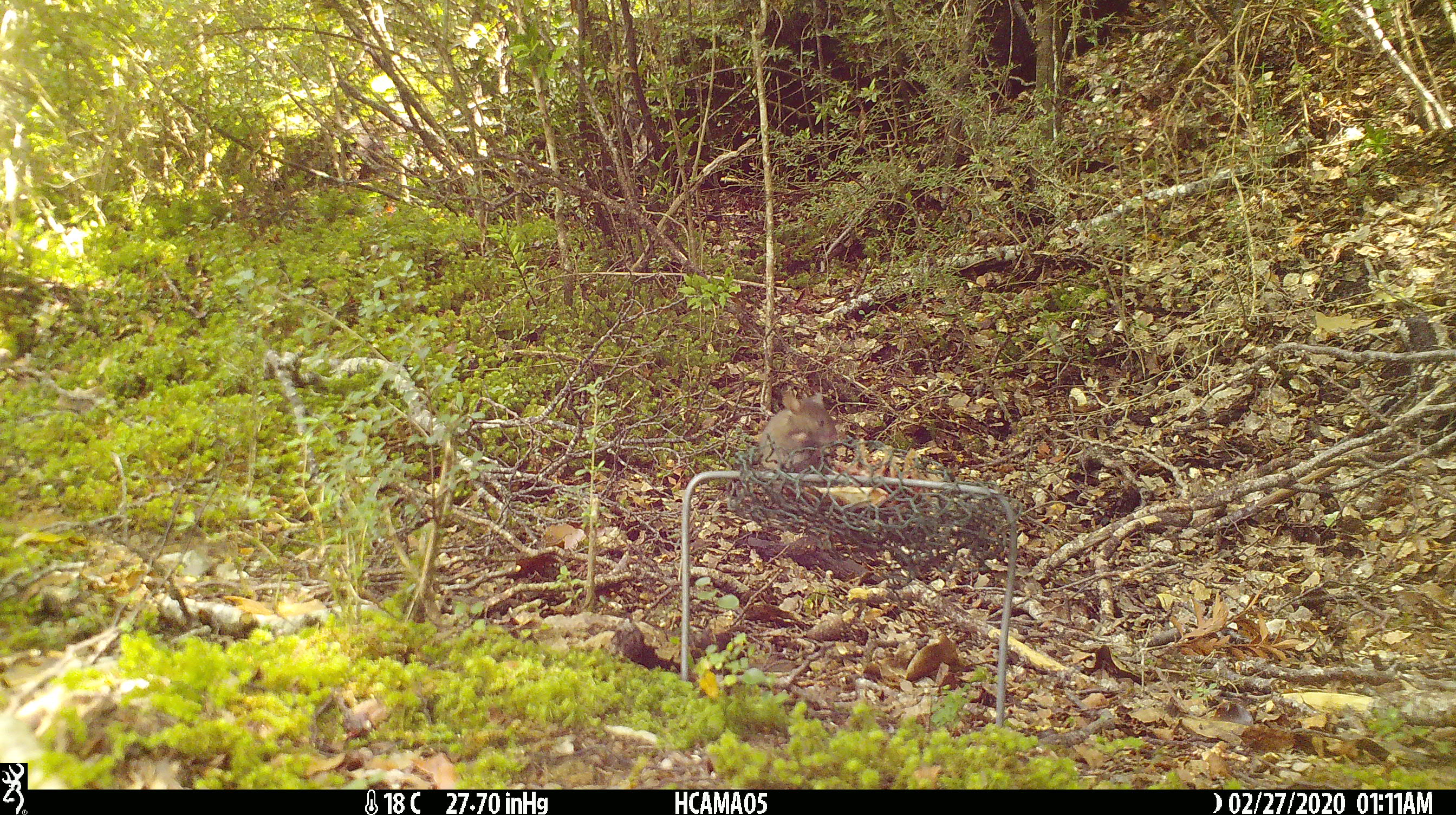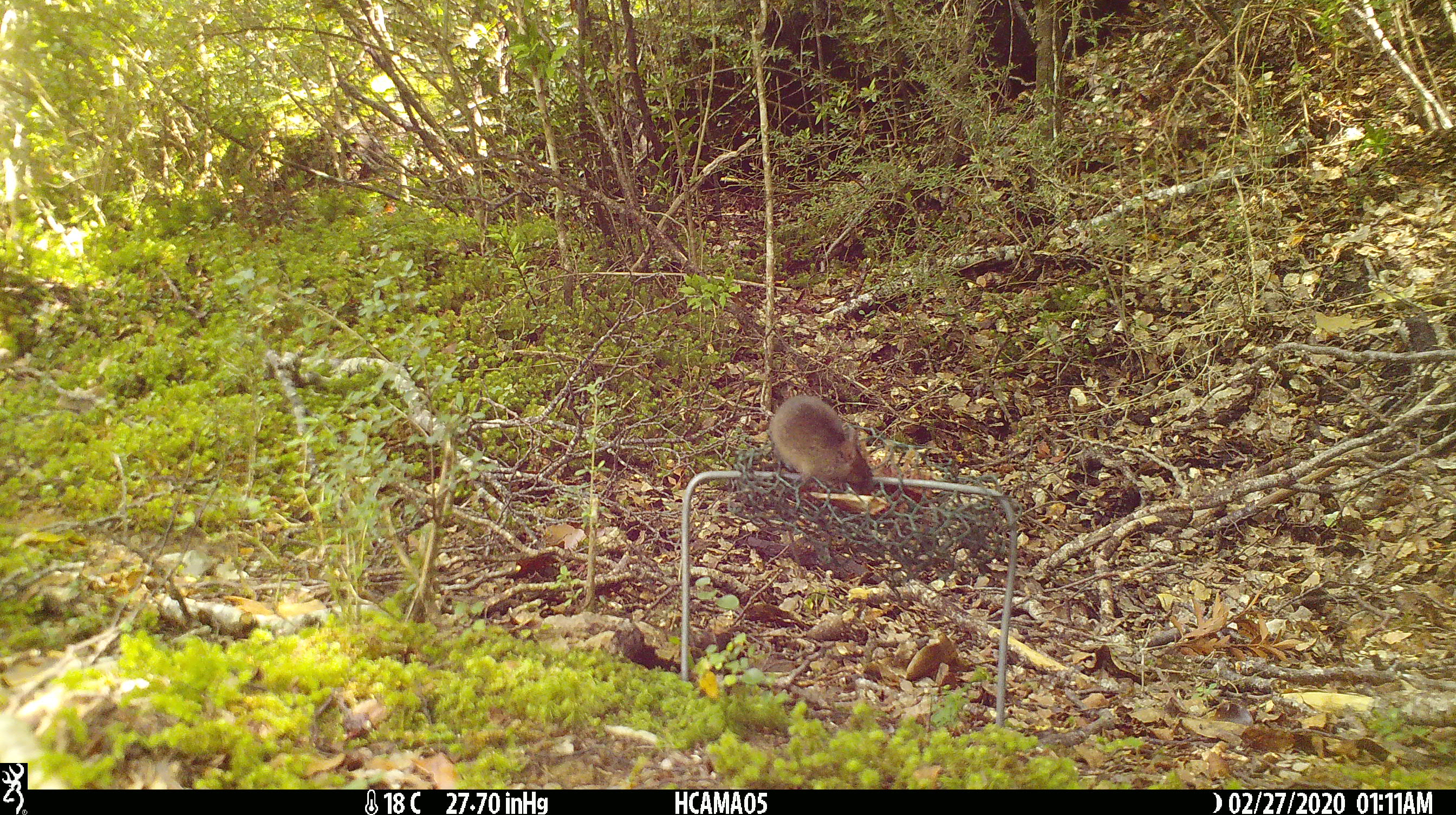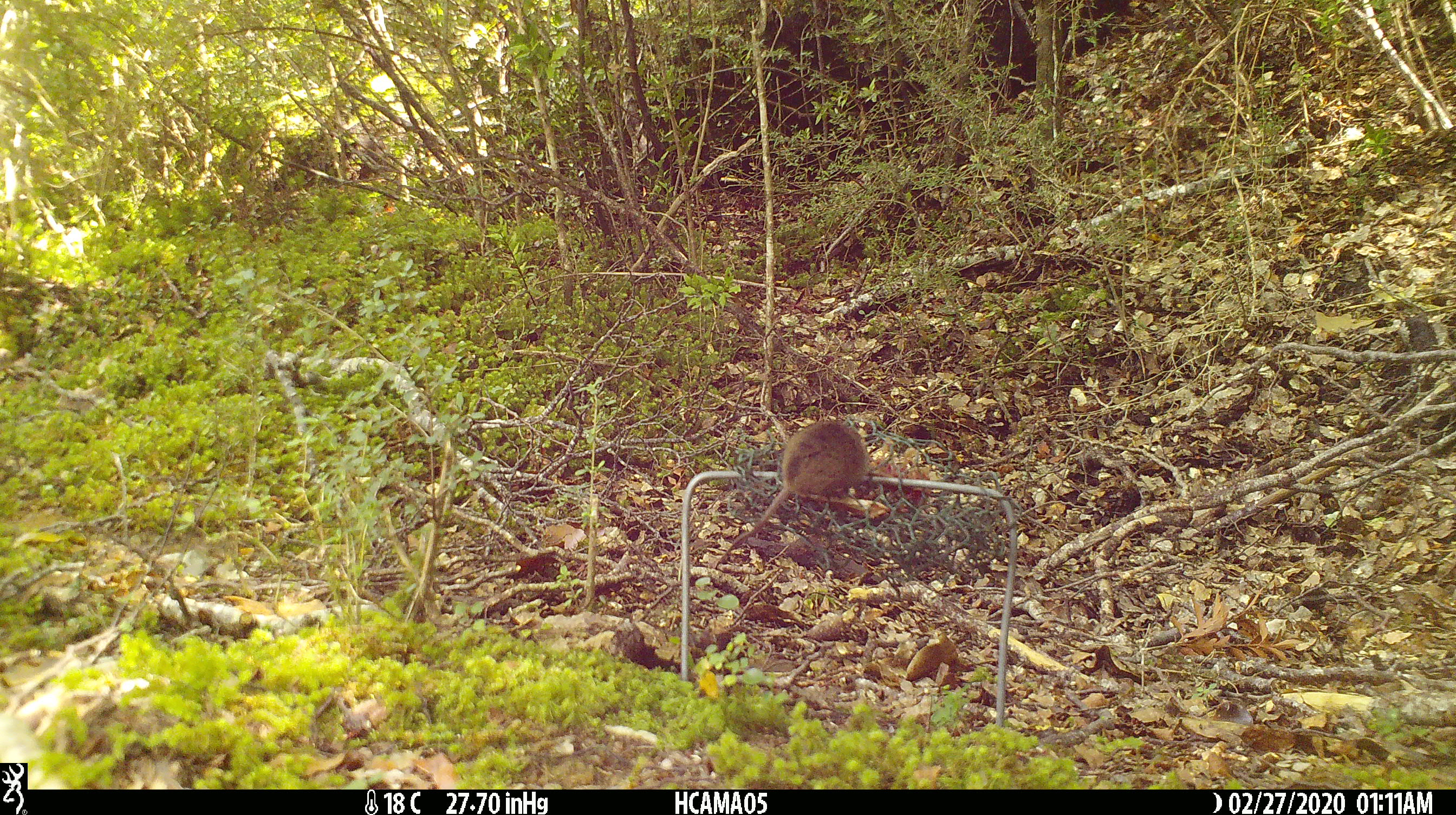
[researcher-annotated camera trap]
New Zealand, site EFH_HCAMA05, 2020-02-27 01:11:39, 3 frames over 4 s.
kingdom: Animalia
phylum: Chordata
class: Mammalia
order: Rodentia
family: Muridae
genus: Mus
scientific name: Mus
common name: mouse